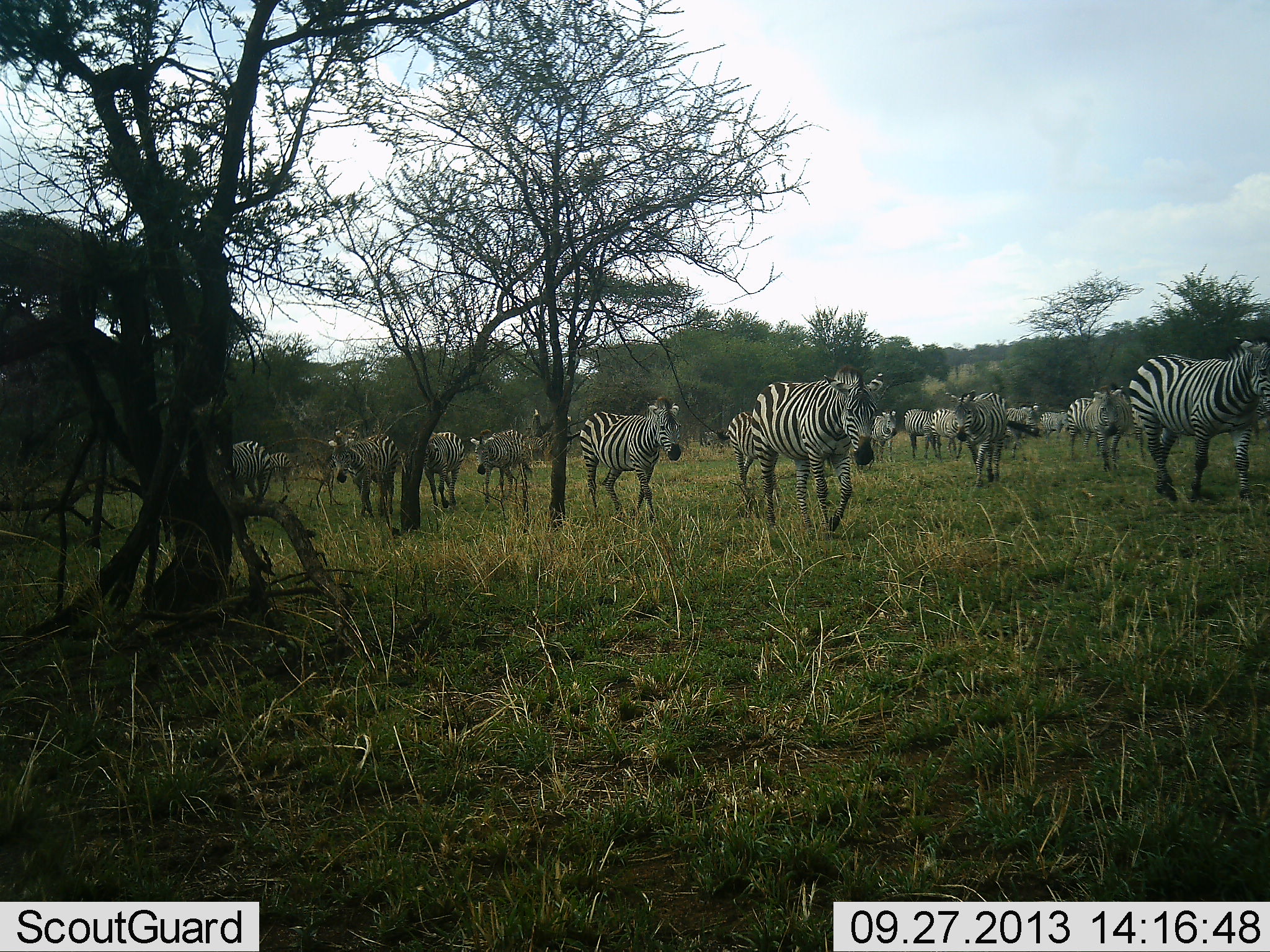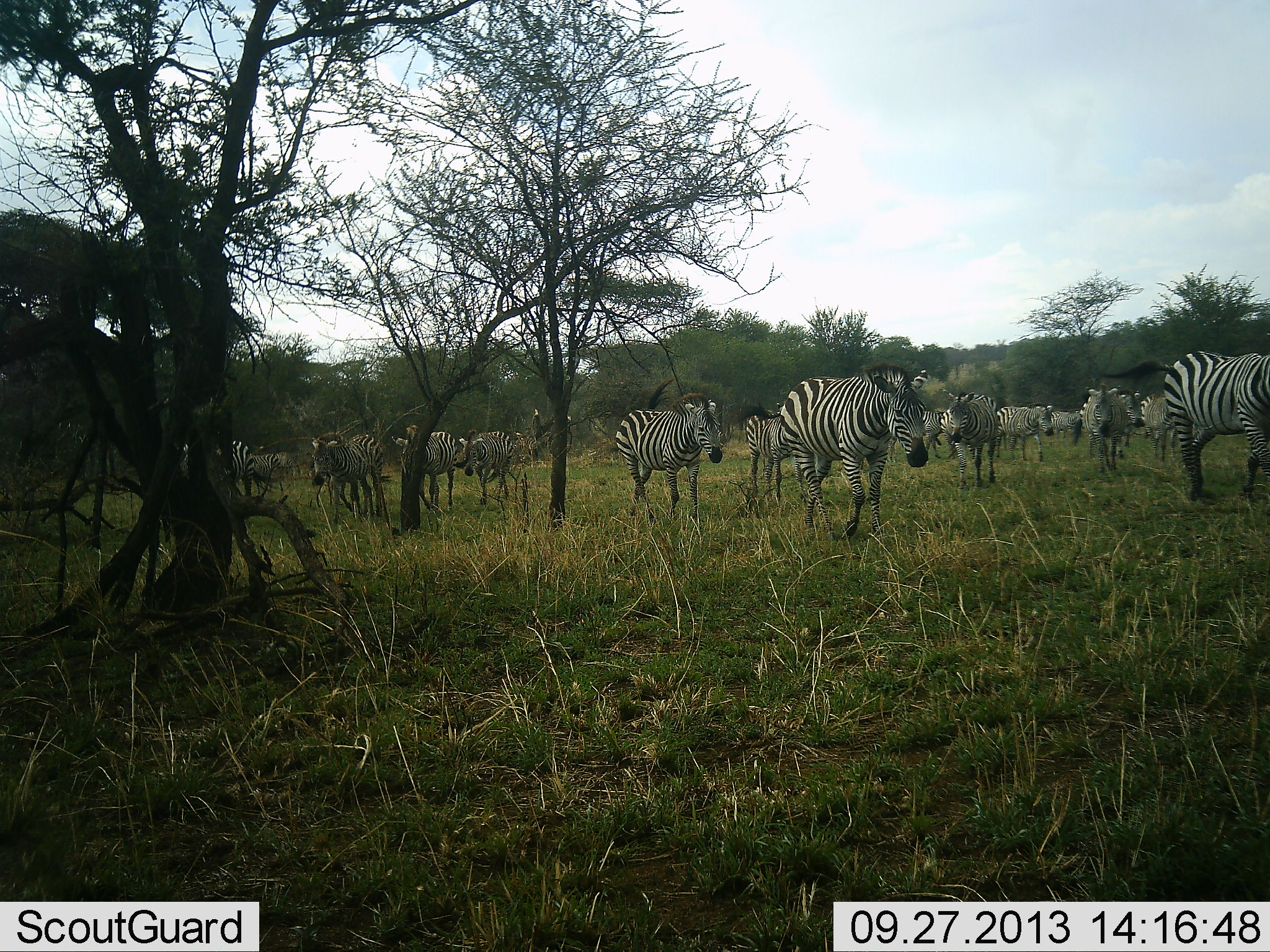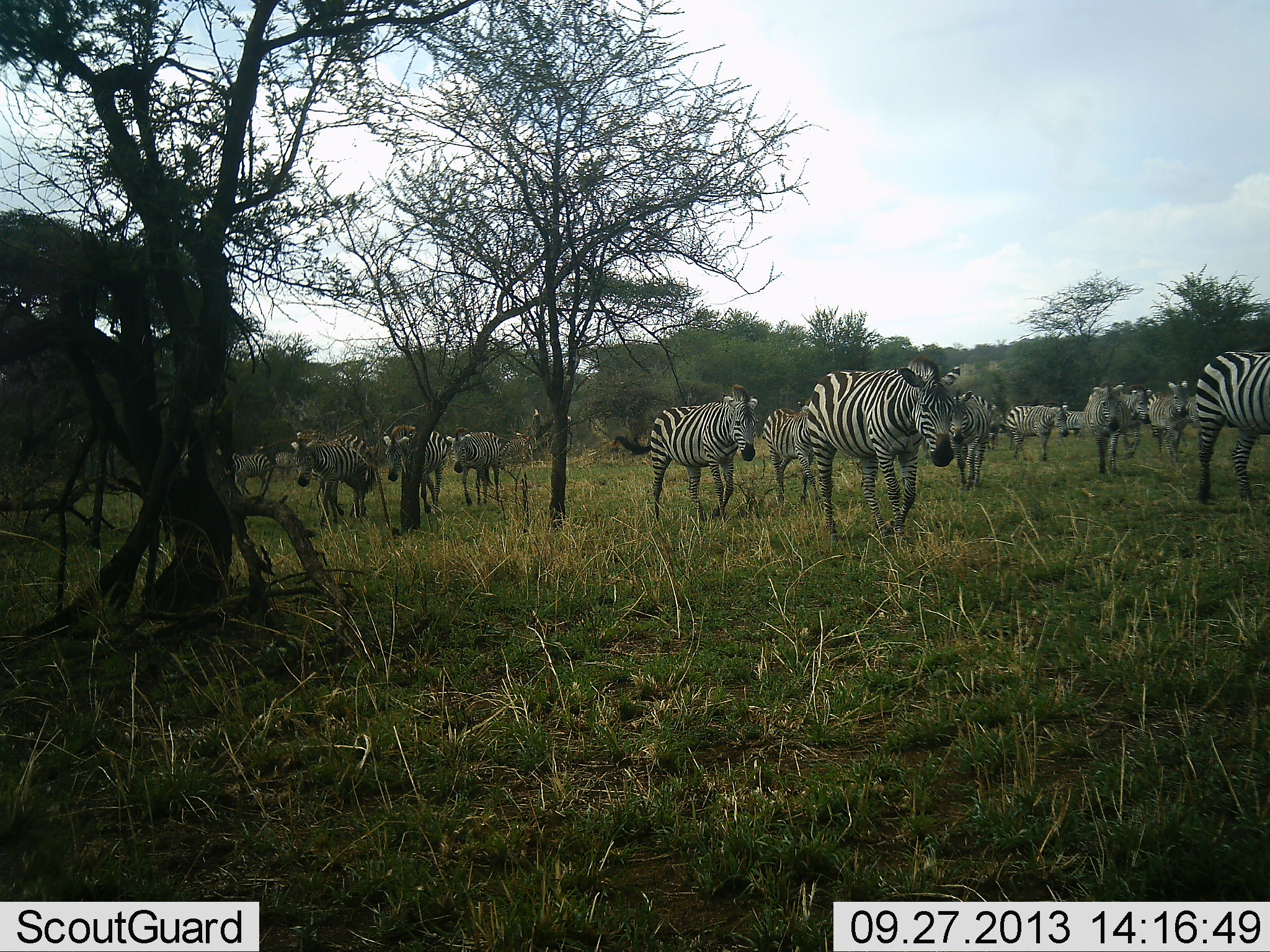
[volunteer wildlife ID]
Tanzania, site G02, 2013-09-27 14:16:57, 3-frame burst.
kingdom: Animalia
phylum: Chordata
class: Mammalia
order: Perissodactyla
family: Equidae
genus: Equus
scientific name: Equus quagga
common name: plains zebra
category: zebra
Zebra (plains zebra) (Equus quagga), count 11-50. Behavior (volunteer vote fractions): standing 26%, resting 13%, moving 92%, interacting 15%. Young present (vote fraction): 5%. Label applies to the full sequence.